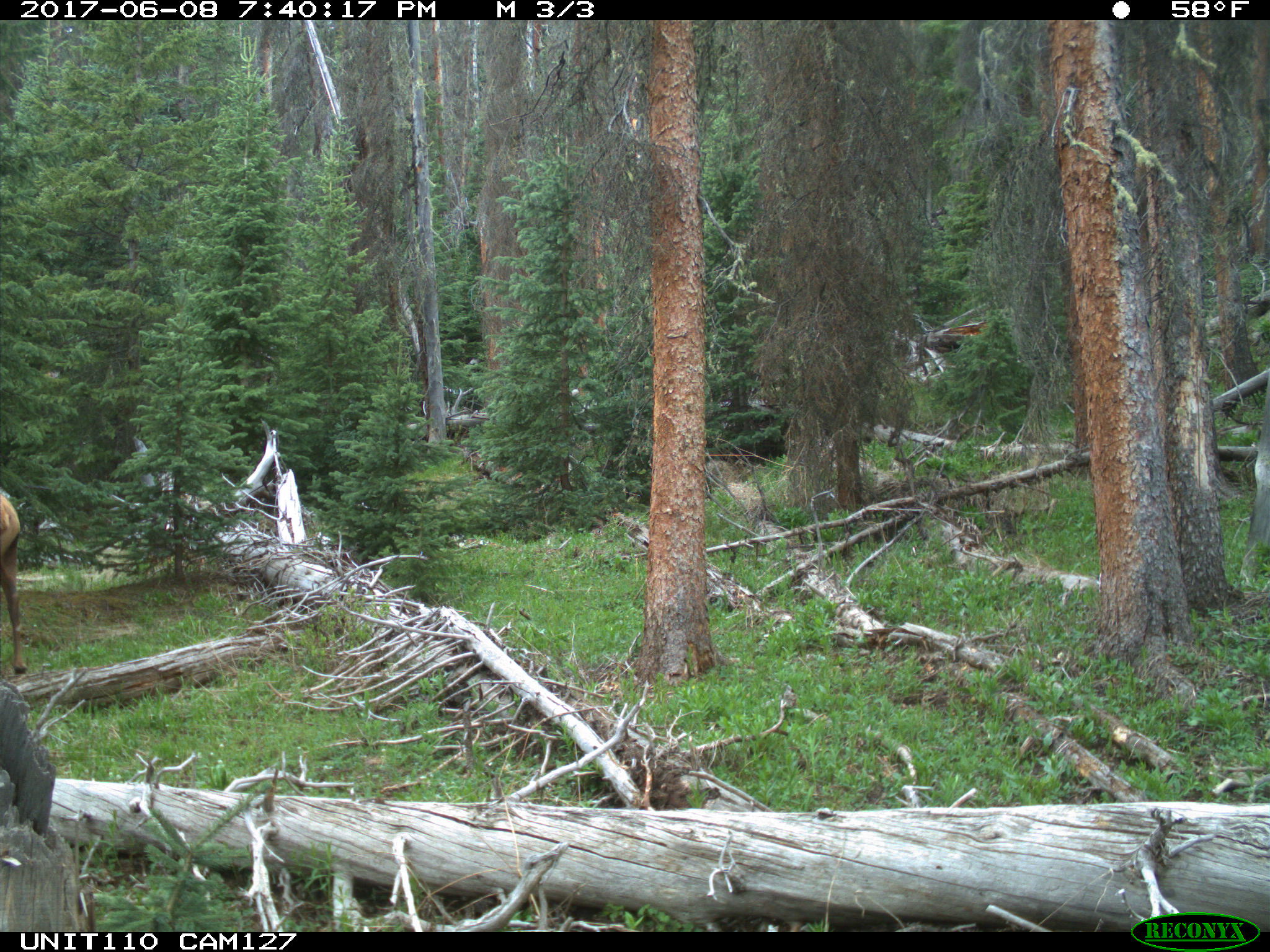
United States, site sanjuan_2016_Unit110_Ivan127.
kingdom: Animalia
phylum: Chordata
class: Mammalia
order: Artiodactyla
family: Cervidae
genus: Cervus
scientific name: Cervus elaphus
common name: red deer